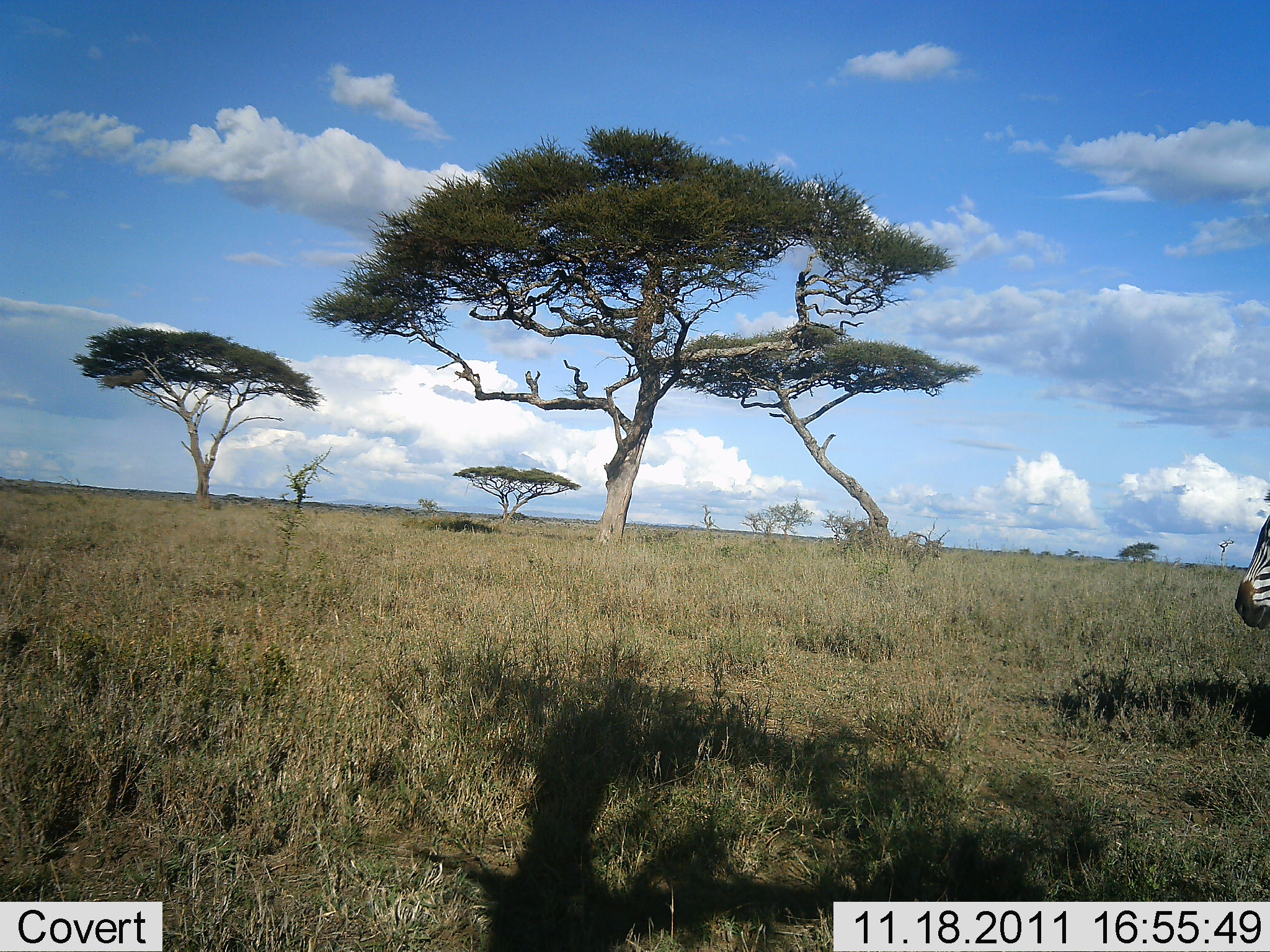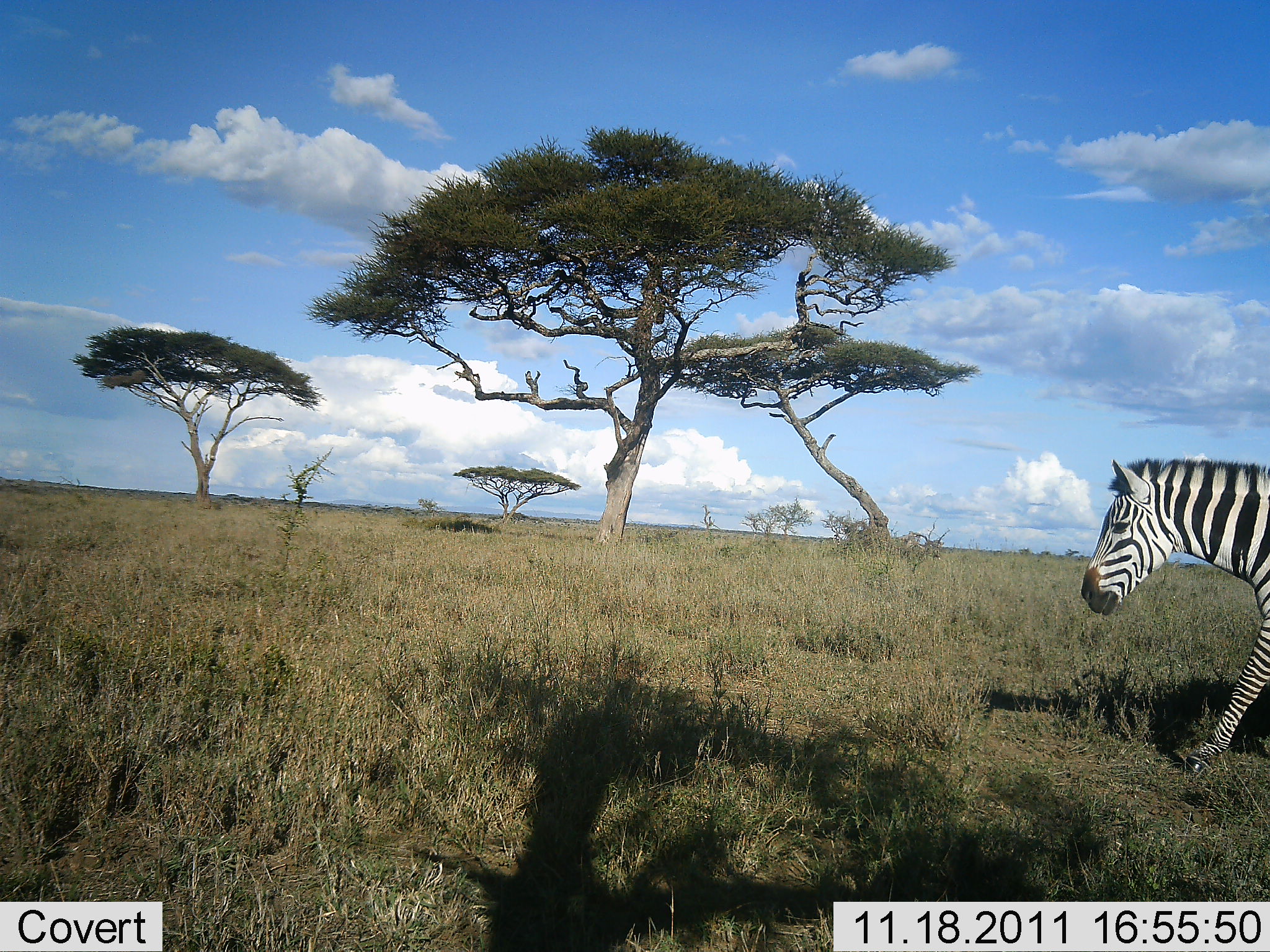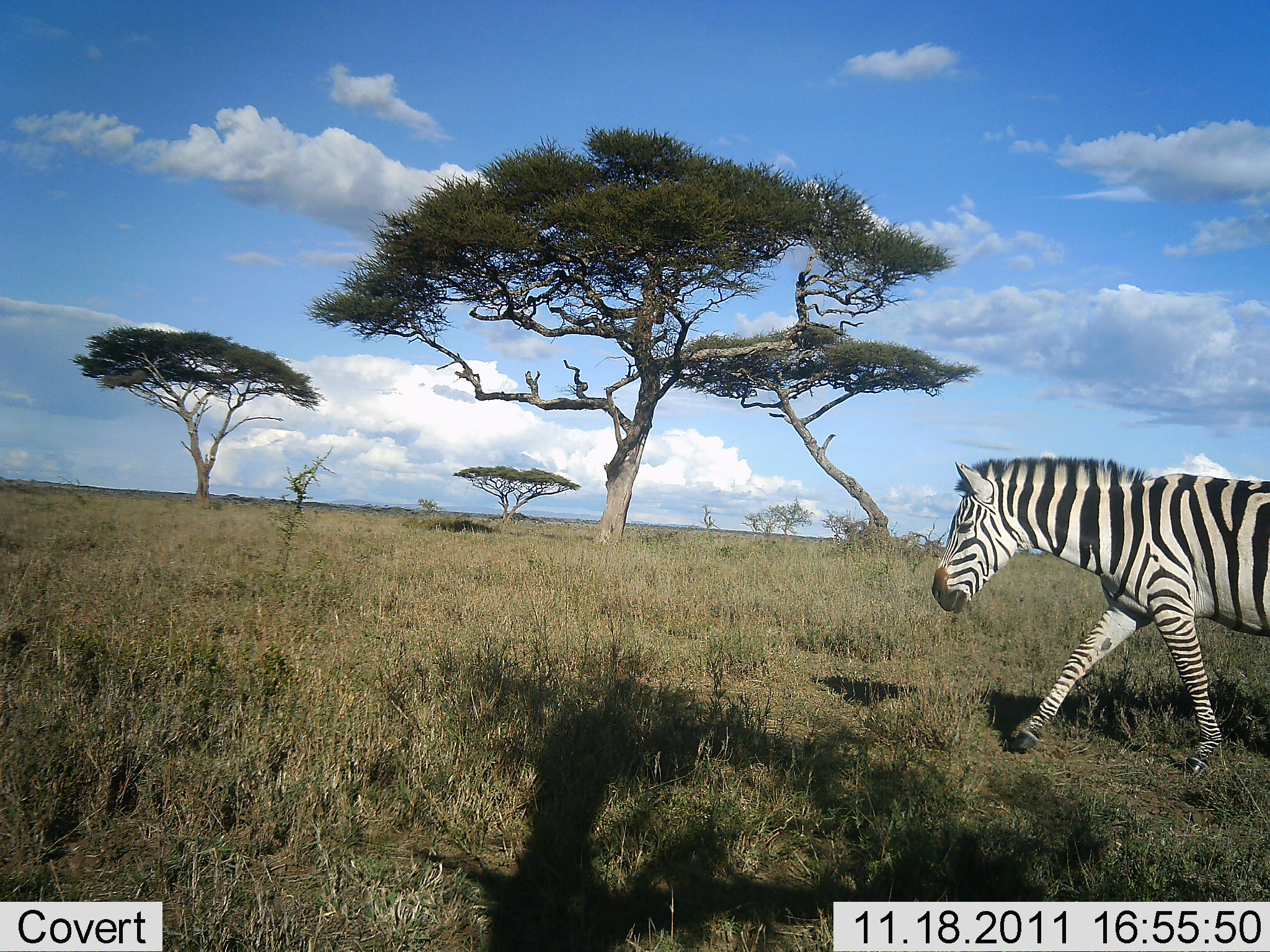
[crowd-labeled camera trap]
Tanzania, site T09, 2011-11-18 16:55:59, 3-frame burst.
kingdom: Animalia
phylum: Chordata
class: Mammalia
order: Perissodactyla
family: Equidae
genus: Equus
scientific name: Equus quagga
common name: plains zebra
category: zebra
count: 1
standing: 0%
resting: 0%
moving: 100%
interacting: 0%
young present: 0%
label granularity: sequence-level